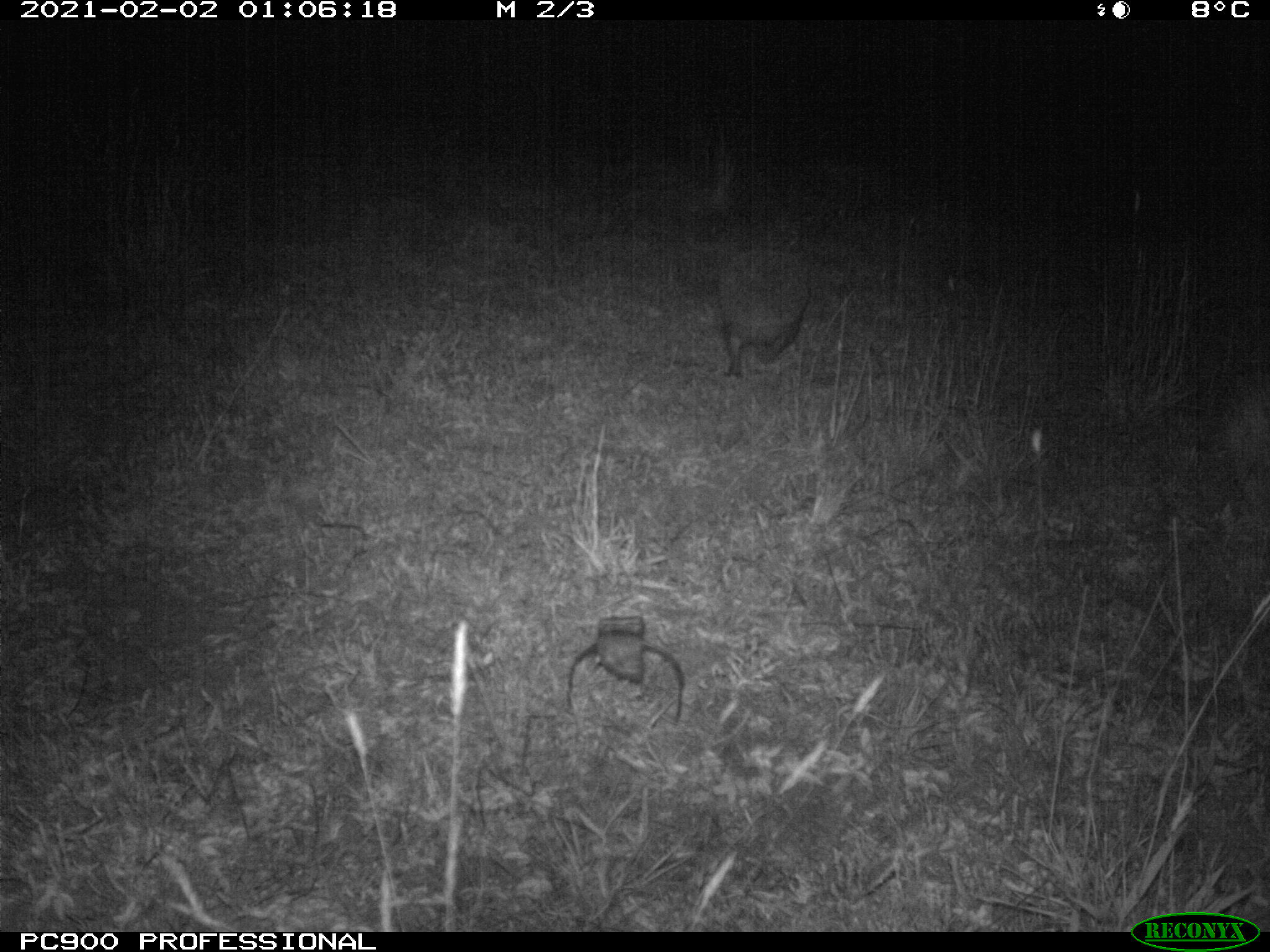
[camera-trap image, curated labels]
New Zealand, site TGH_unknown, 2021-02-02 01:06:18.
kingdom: Animalia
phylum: Chordata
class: Mammalia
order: Eulipotyphla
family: Erinaceidae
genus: Erinaceus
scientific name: Erinaceus europaeus europaeus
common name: european hedgehog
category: hedgehog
Hedgehog (european hedgehog) (Erinaceus europaeus europaeus).